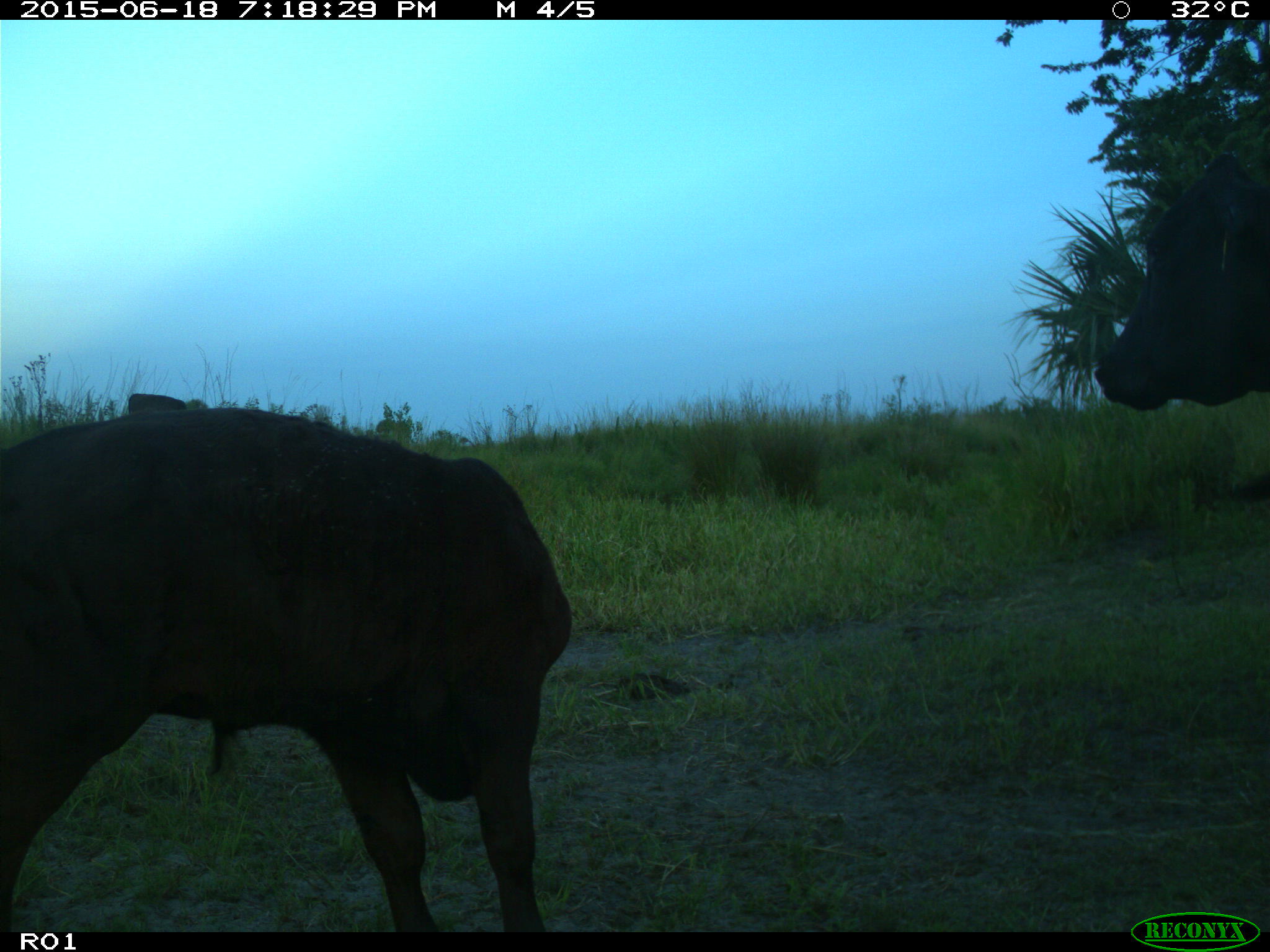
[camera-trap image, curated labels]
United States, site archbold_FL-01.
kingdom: Animalia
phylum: Chordata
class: Mammalia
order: Artiodactyla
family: Bovidae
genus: Bos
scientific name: Bos taurus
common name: domestic cow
Bos taurus (domestic cow).